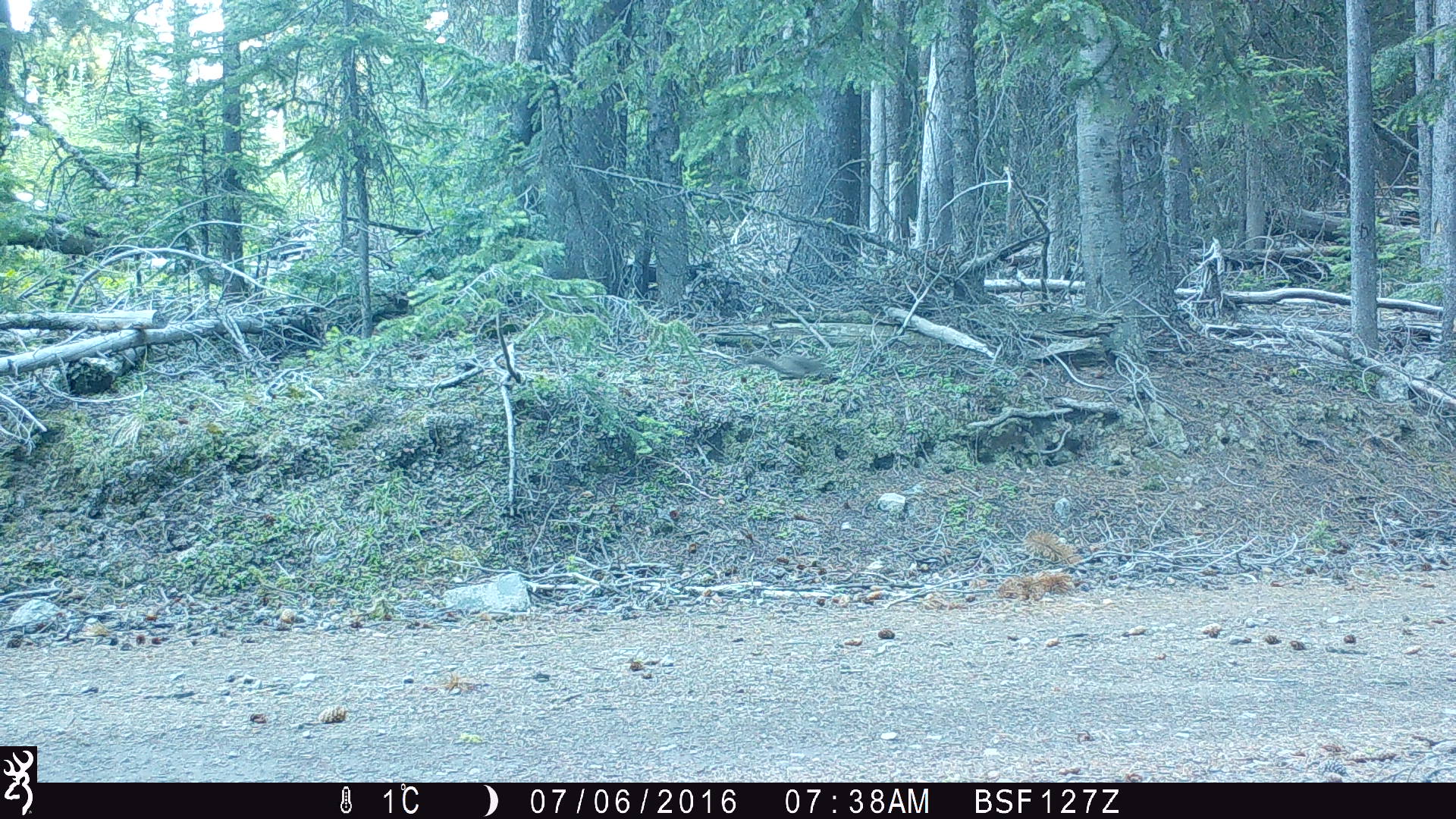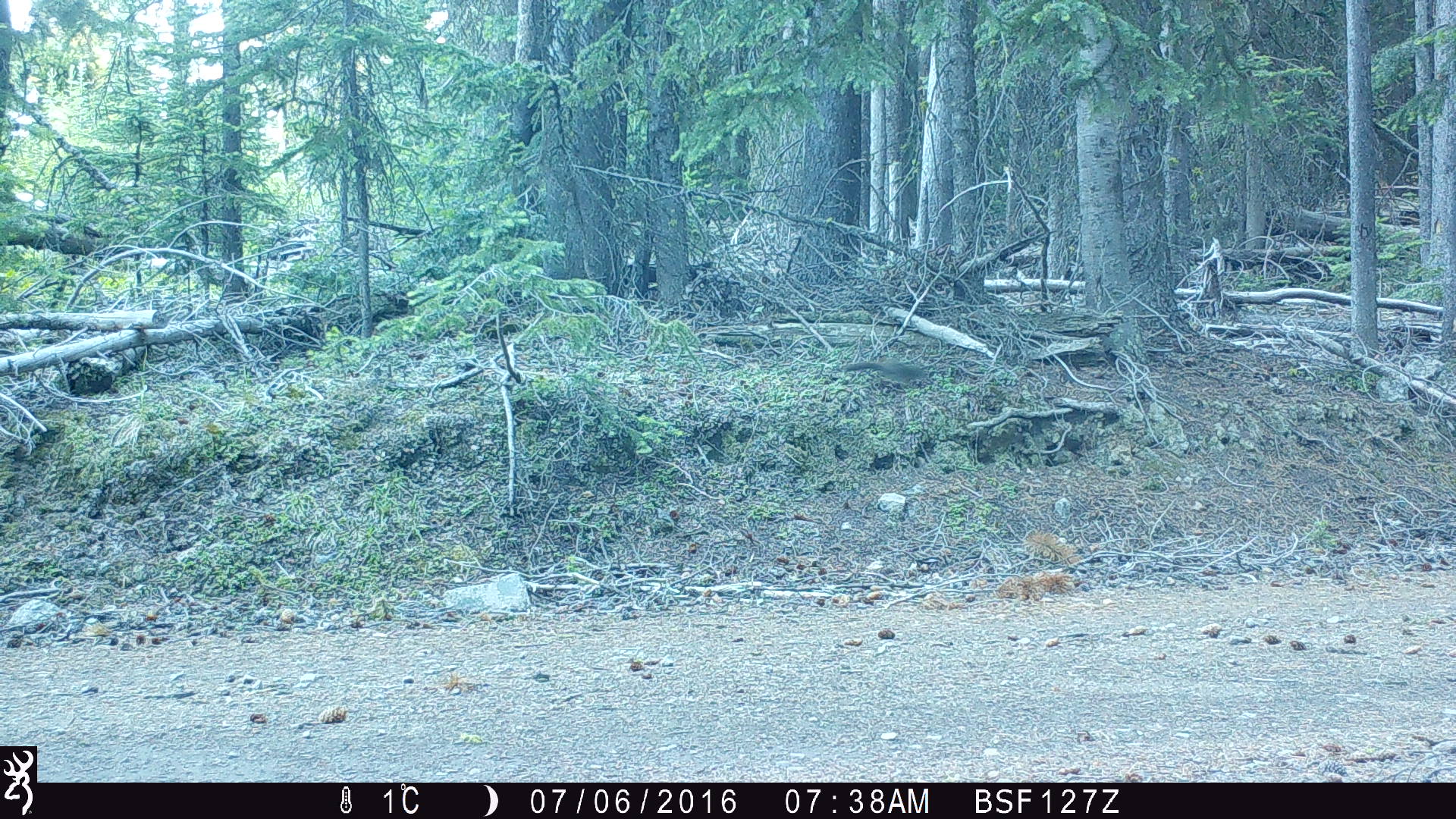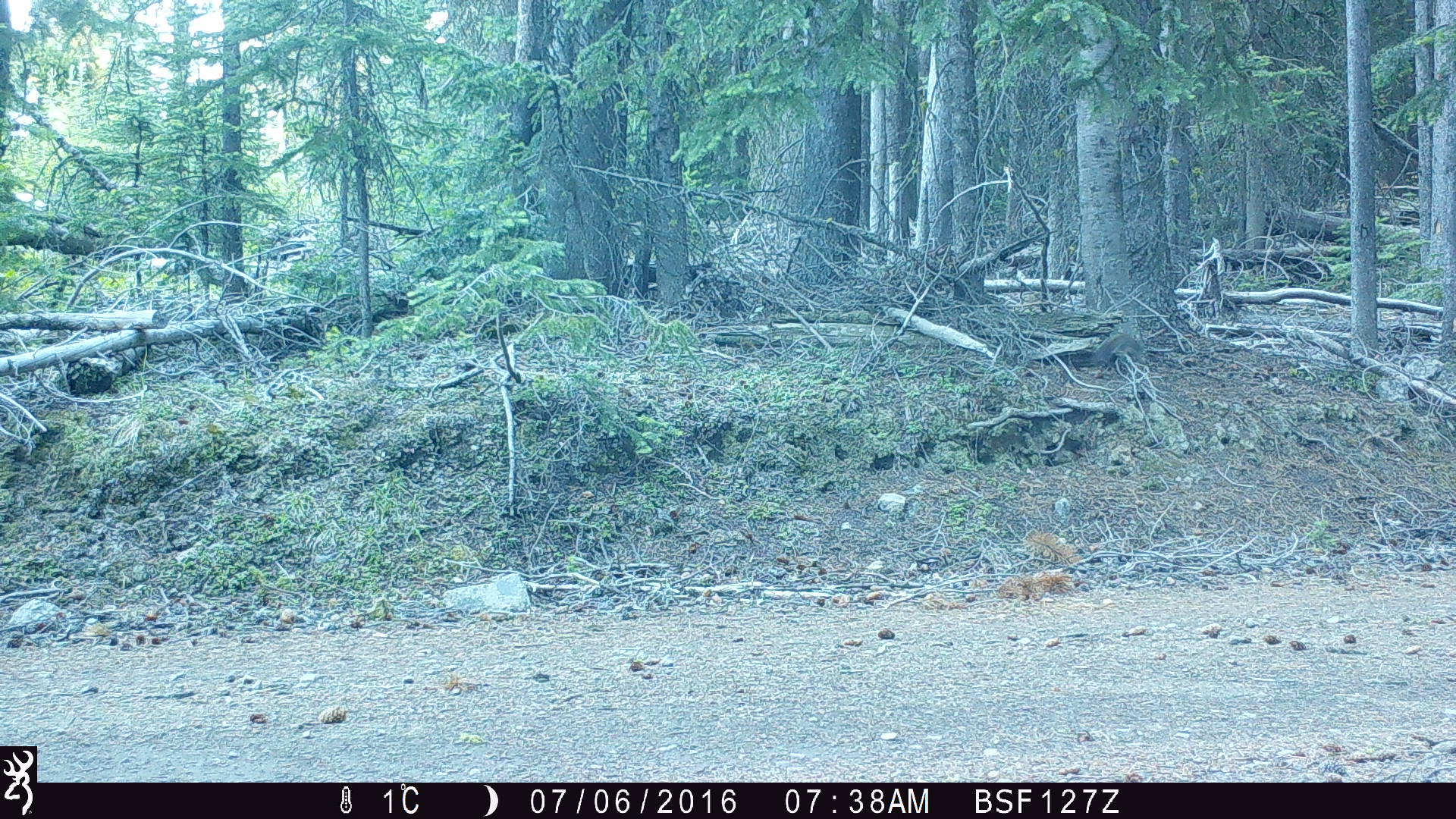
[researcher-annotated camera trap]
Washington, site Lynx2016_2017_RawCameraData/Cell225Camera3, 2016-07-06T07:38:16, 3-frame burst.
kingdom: Animalia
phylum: Chordata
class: Mammalia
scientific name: Mammalia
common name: small mammal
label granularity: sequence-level